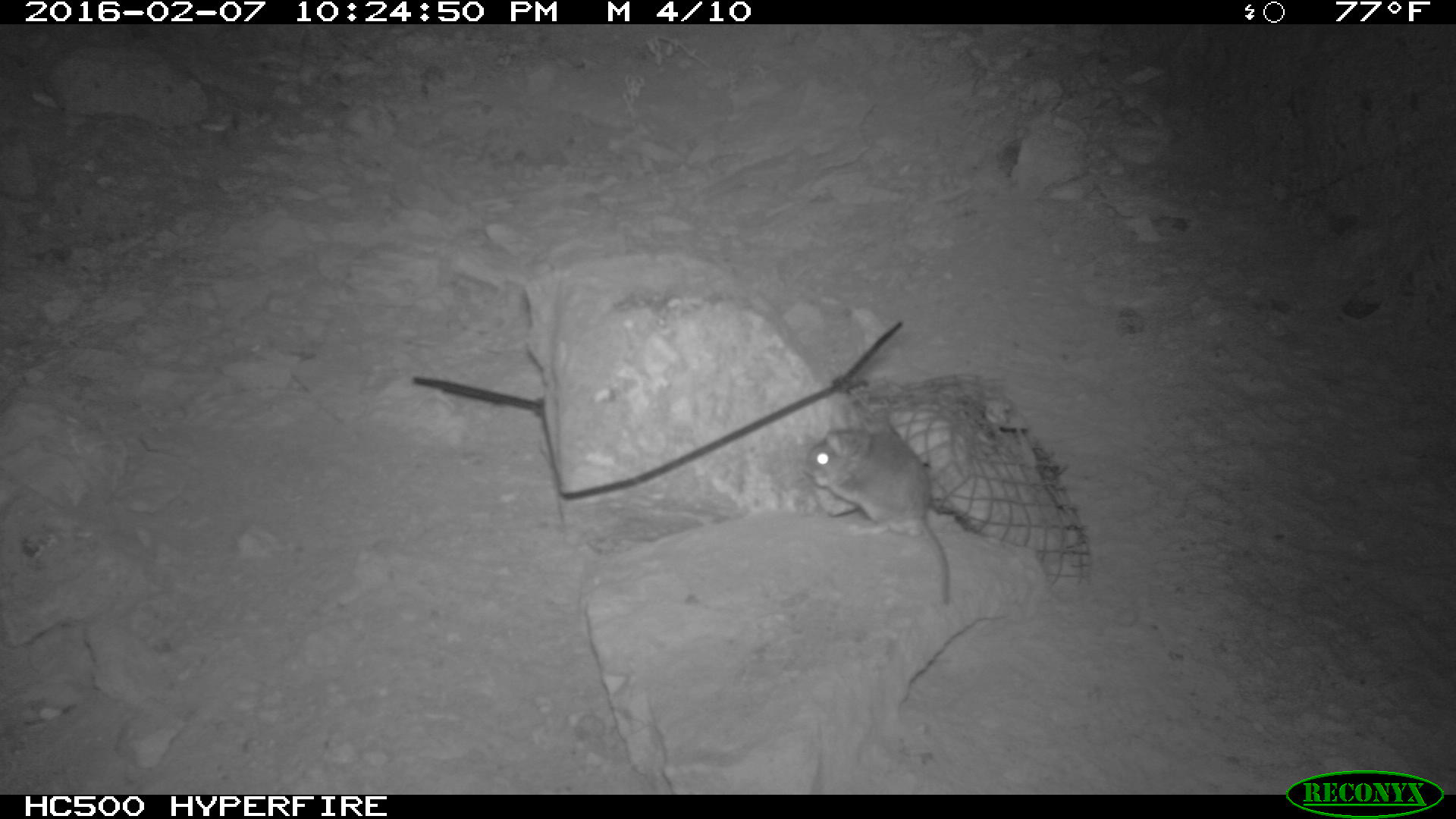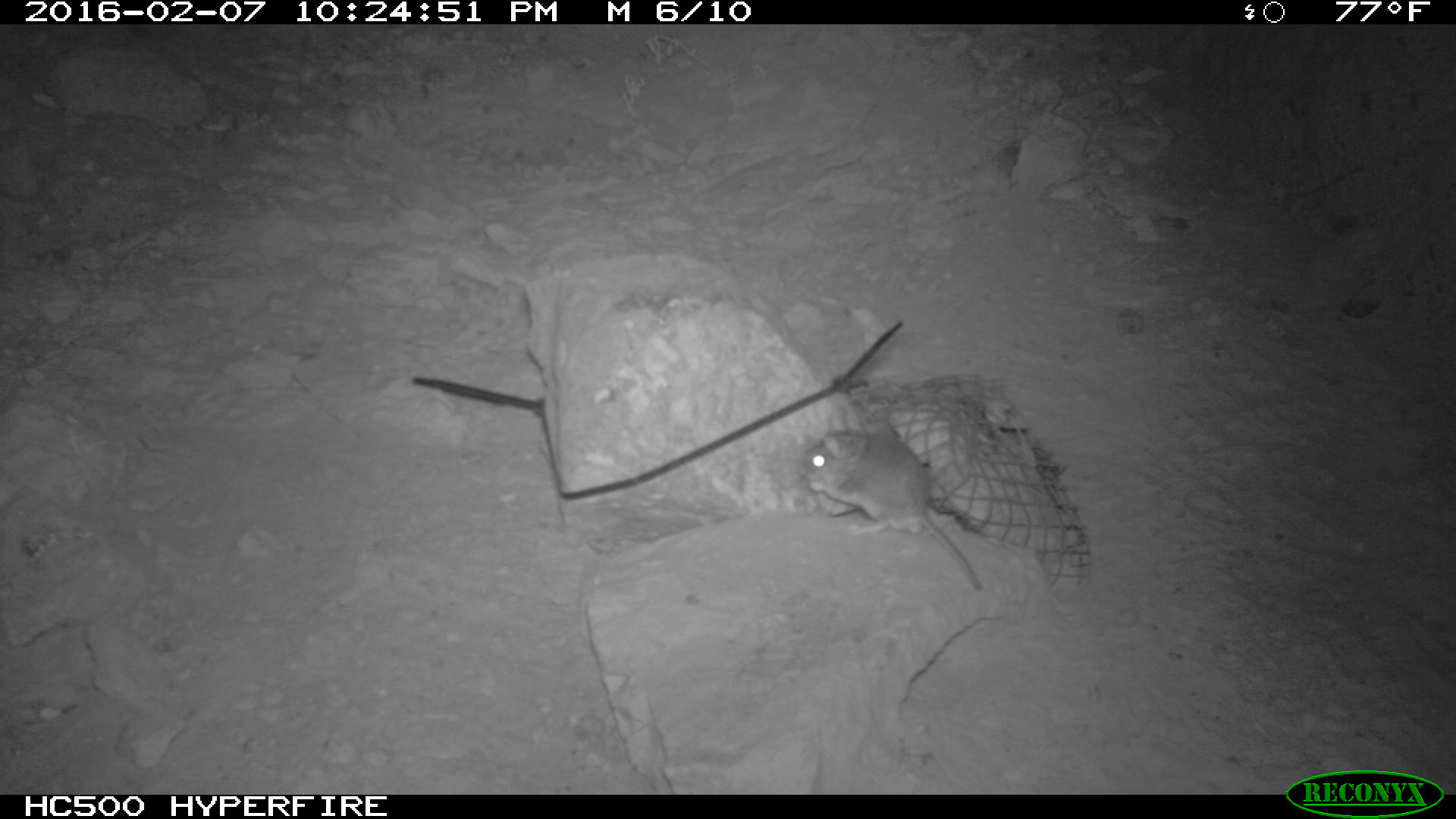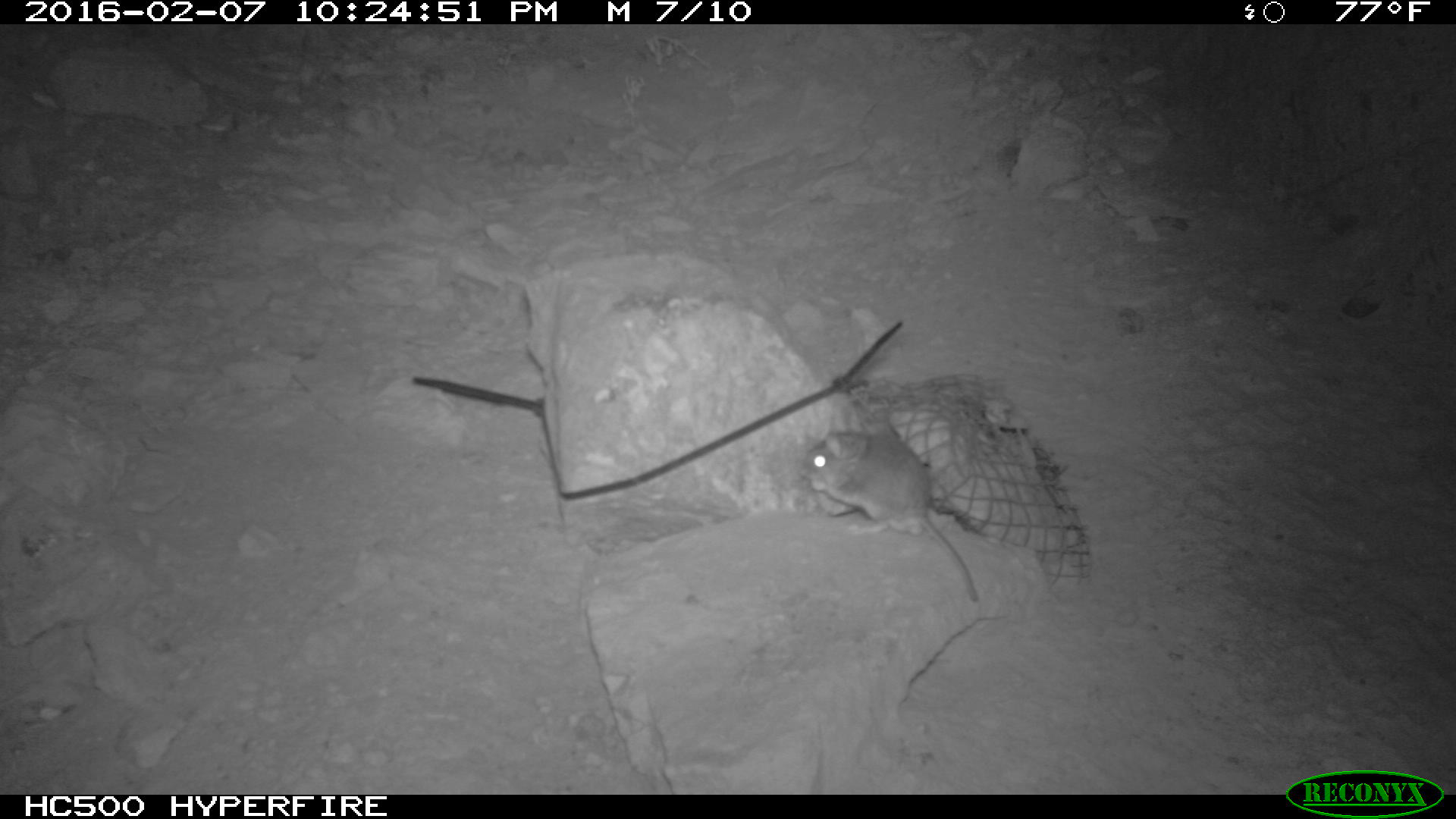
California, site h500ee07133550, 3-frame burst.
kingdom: Animalia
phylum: Chordata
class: Mammalia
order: Rodentia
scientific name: Rodentia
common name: rodent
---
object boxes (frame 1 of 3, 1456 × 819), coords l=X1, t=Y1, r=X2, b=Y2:
rodent: l=802, t=412, r=949, b=604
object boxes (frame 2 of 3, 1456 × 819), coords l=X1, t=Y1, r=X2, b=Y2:
rodent: l=800, t=410, r=981, b=589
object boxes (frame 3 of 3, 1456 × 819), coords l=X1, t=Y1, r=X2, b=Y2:
rodent: l=796, t=410, r=977, b=603